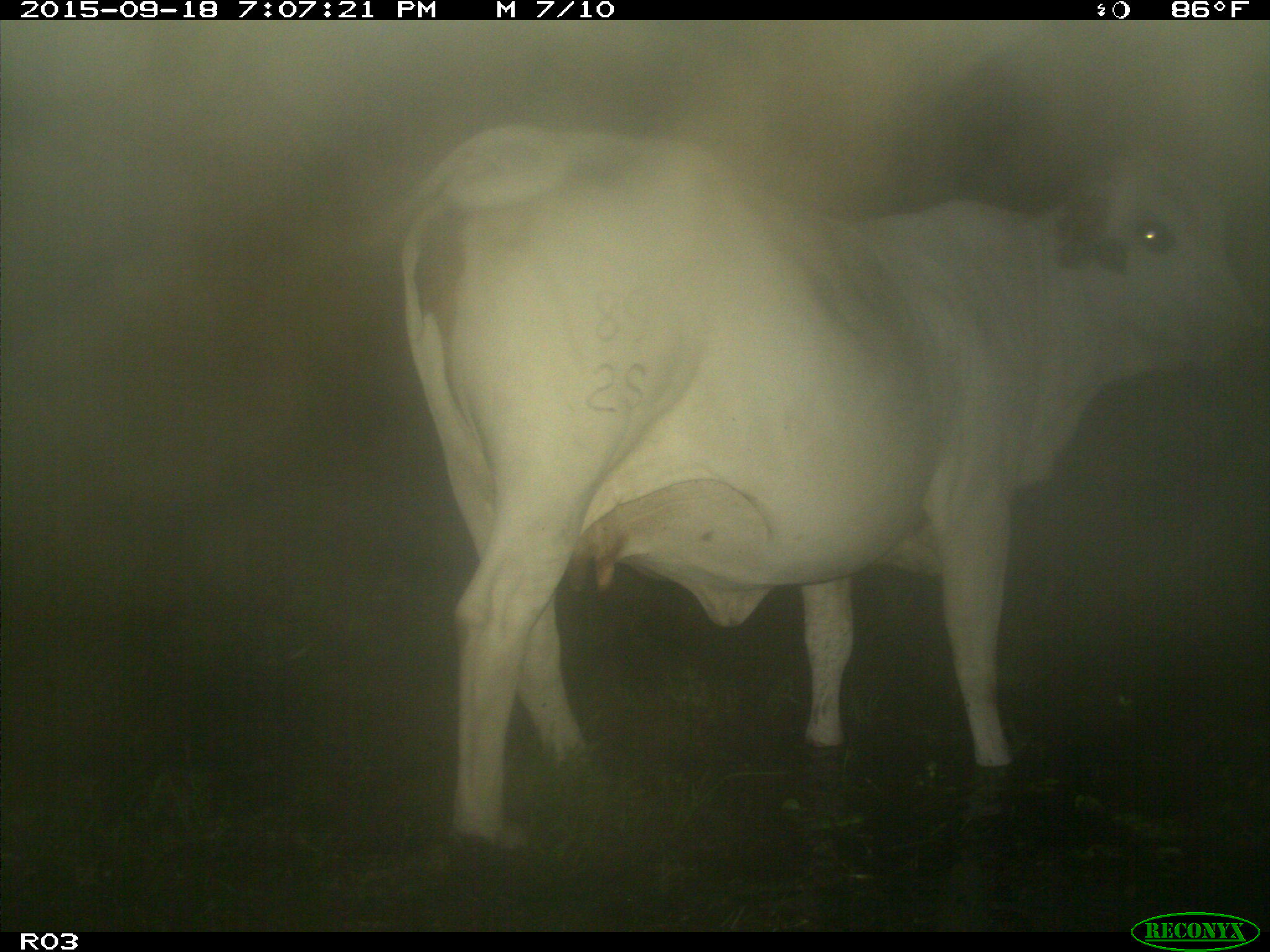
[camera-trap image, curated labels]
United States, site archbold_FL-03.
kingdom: Animalia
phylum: Chordata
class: Mammalia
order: Artiodactyla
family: Bovidae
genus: Bos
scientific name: Bos taurus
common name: domestic cow